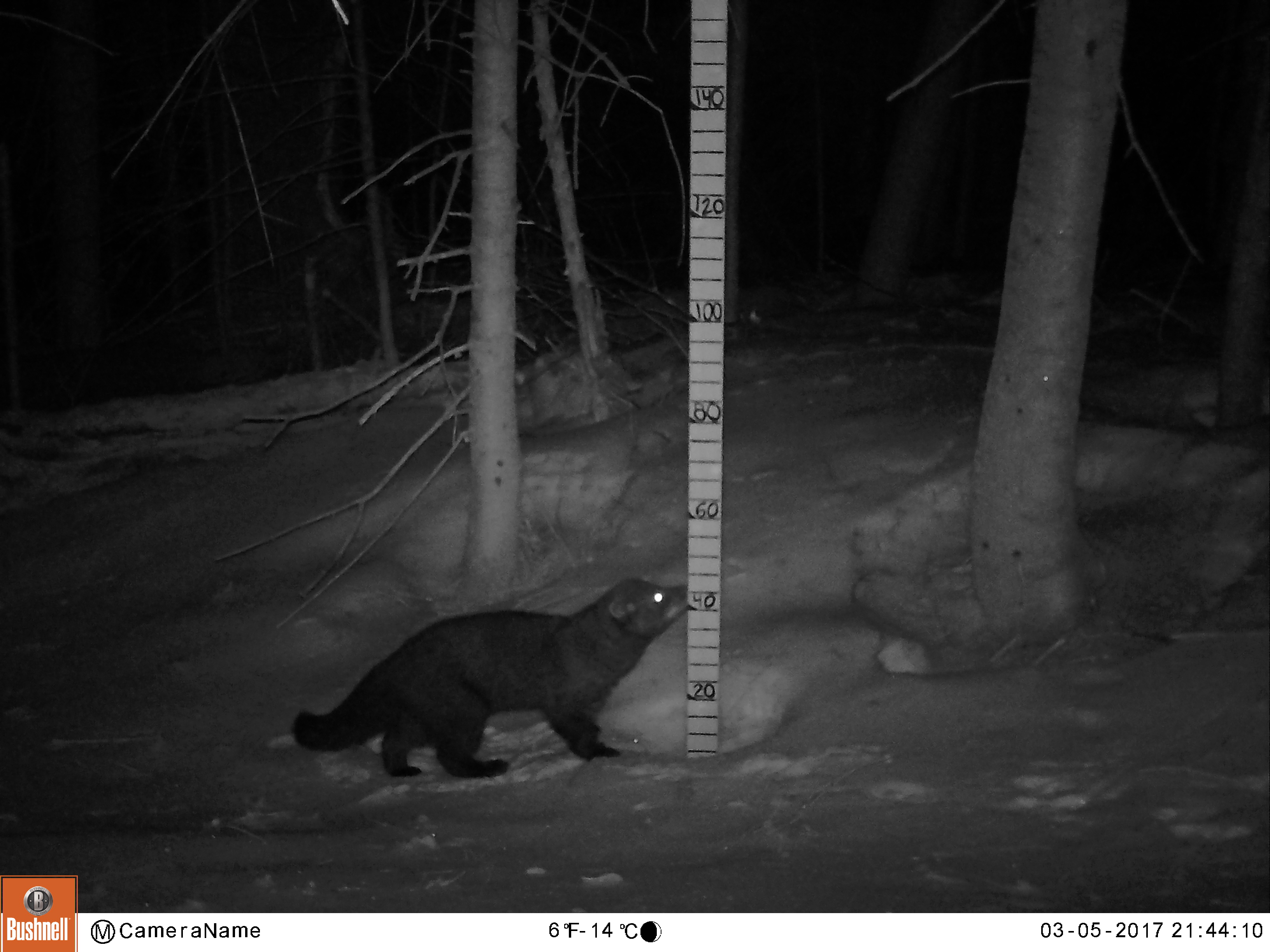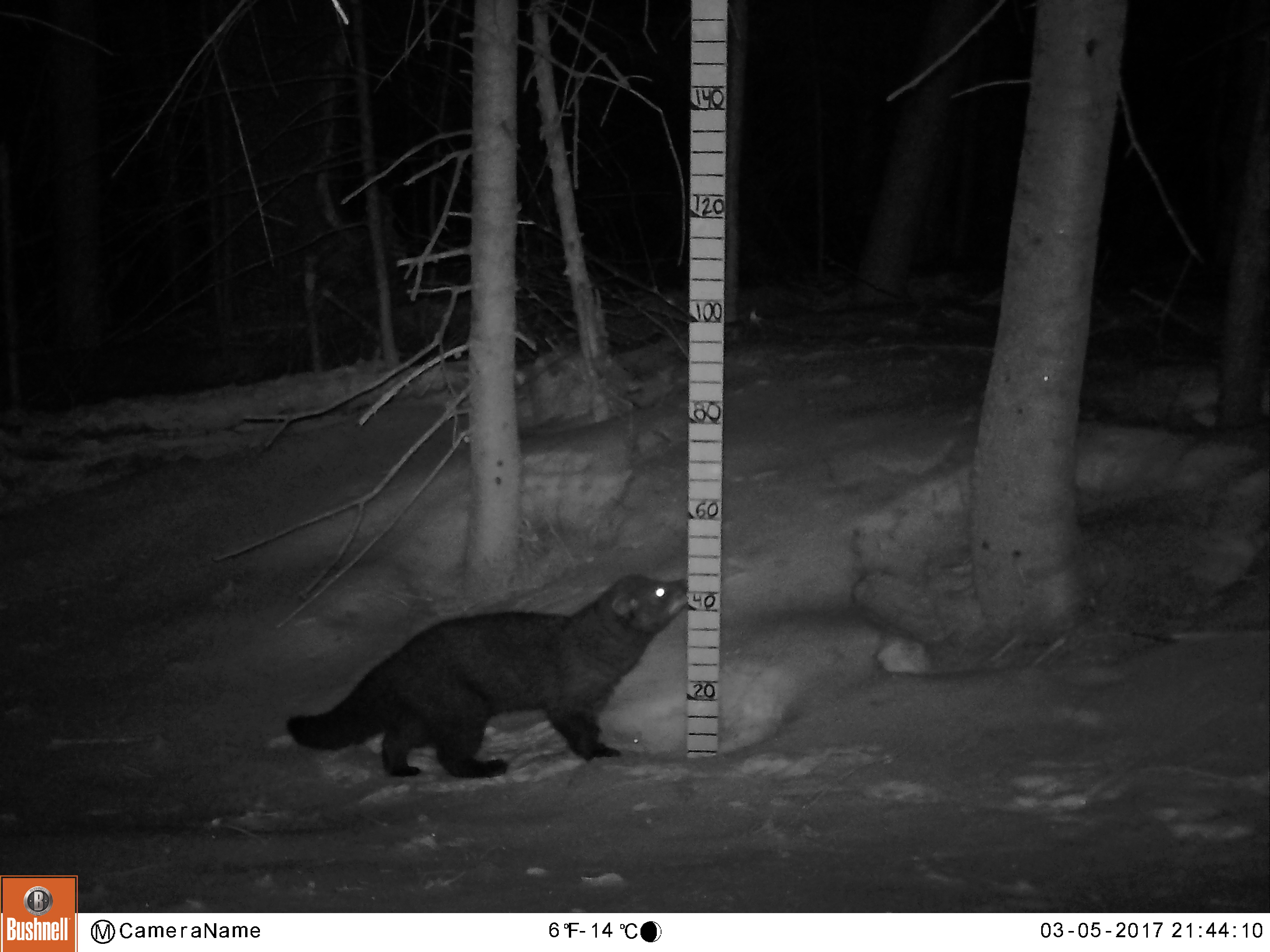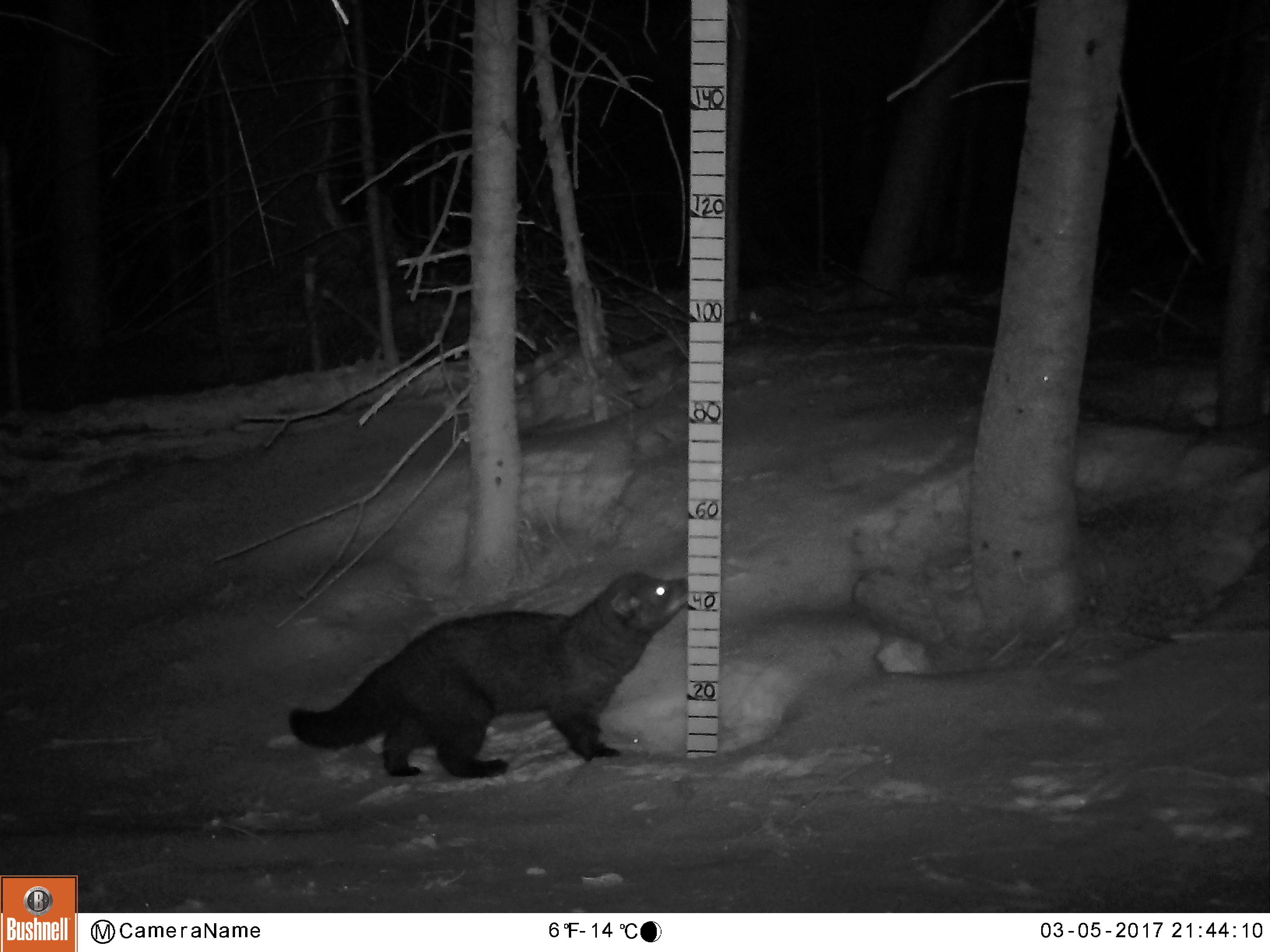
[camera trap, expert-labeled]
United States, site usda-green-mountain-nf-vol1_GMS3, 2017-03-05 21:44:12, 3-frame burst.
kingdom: Animalia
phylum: Chordata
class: Mammalia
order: Carnivora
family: Mustelidae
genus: Pekania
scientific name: Pekania pennanti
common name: fisher